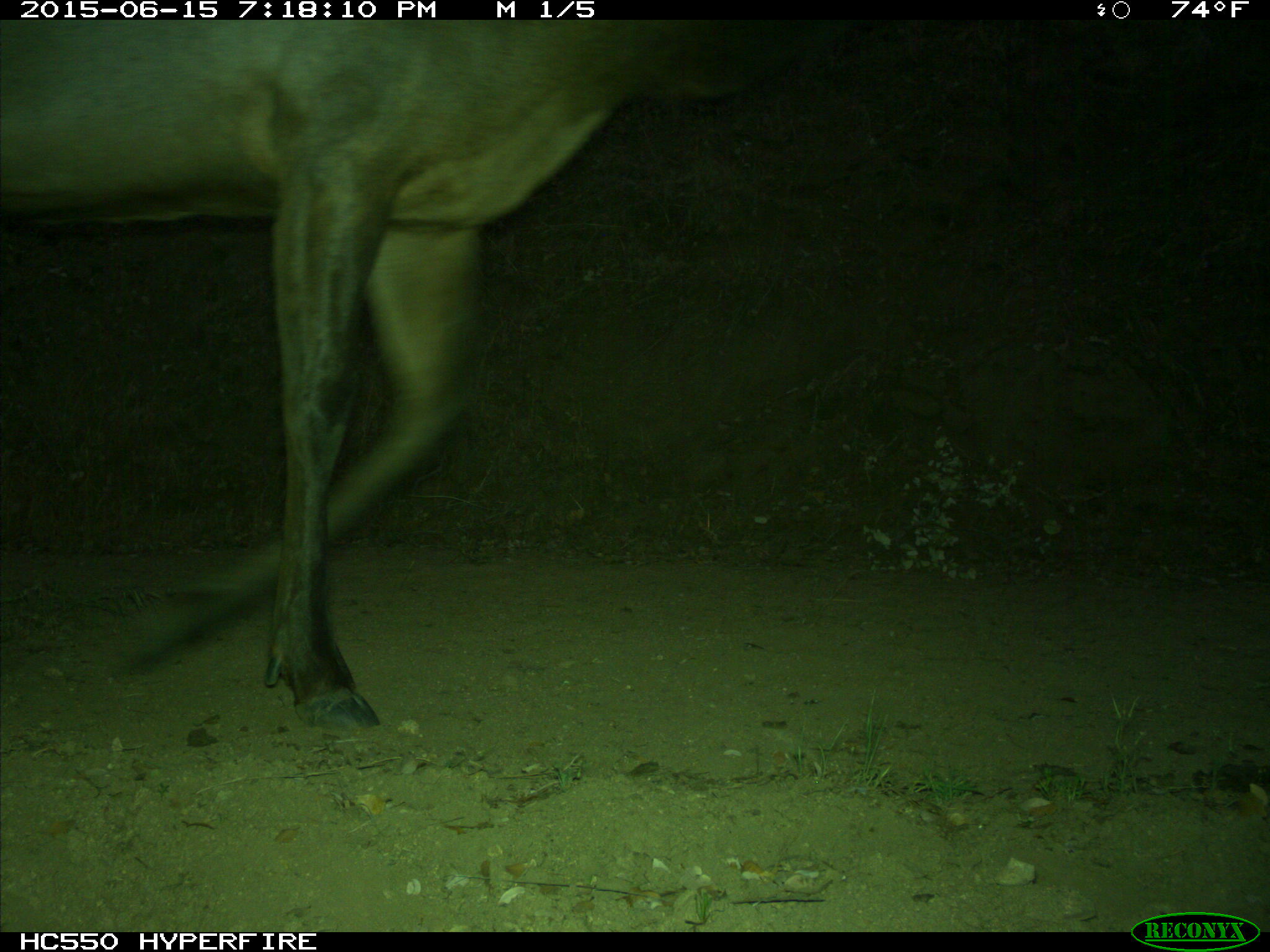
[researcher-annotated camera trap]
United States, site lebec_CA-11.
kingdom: Animalia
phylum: Chordata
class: Mammalia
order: Artiodactyla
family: Cervidae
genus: Cervus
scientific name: Cervus canadensis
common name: elk